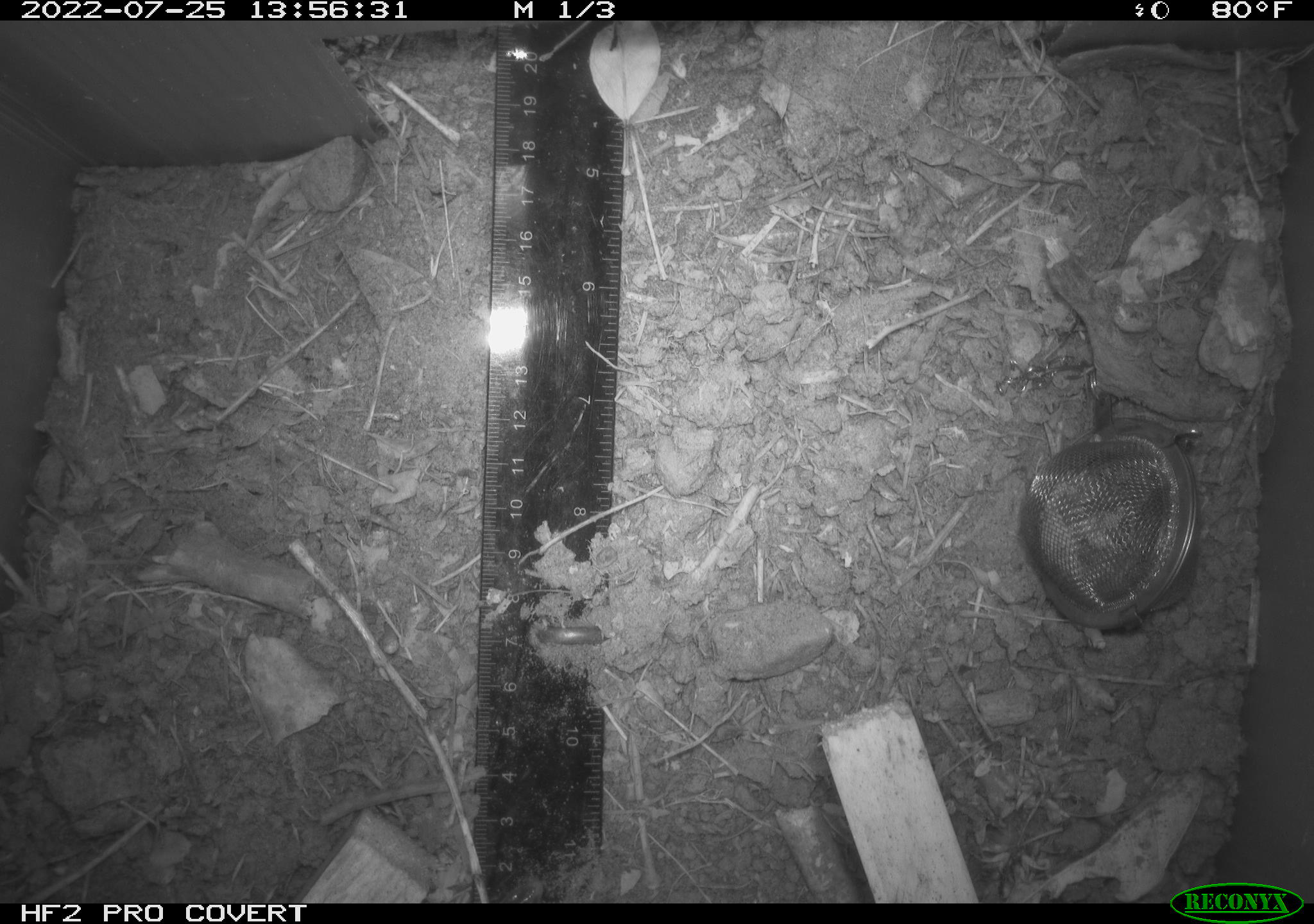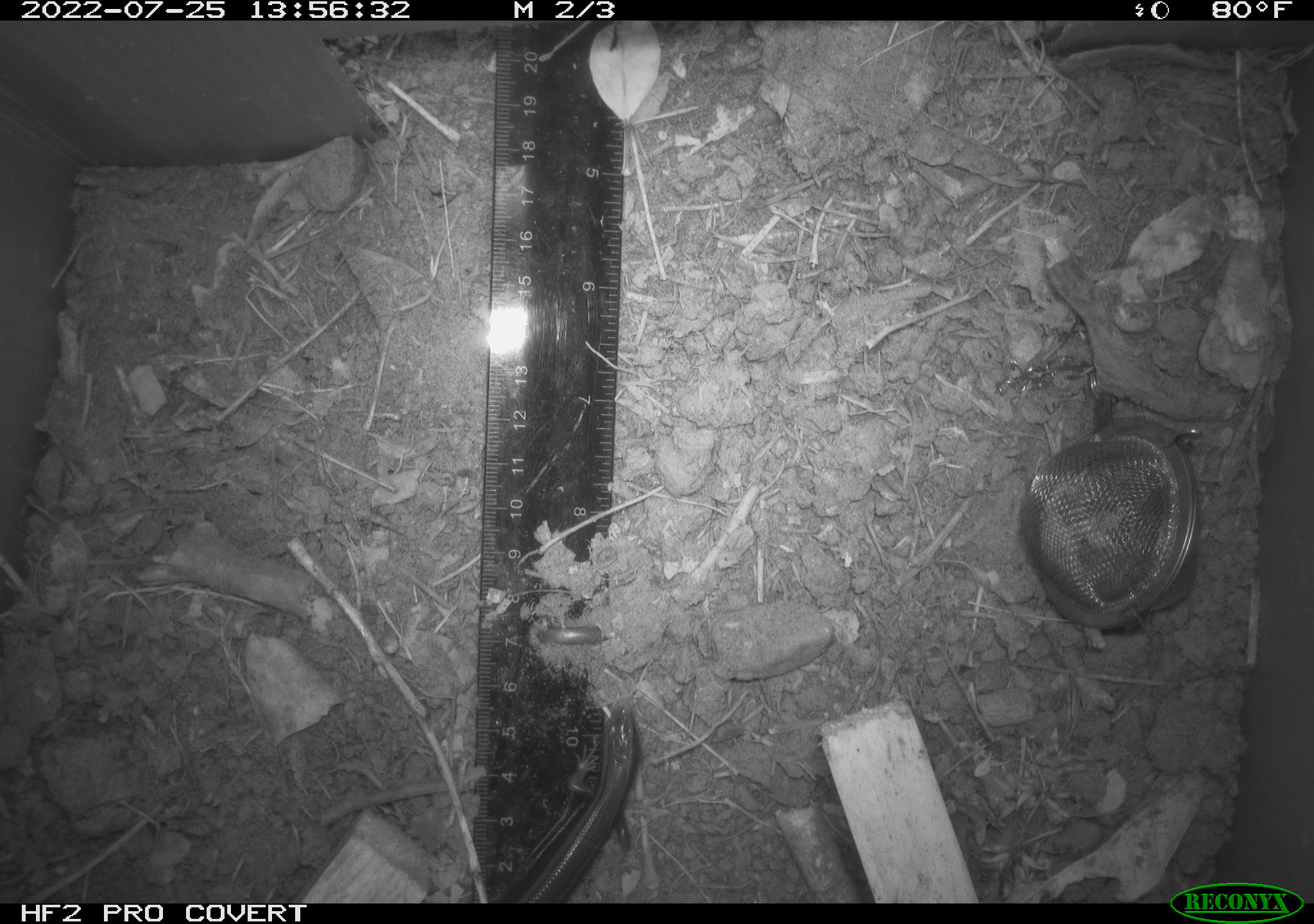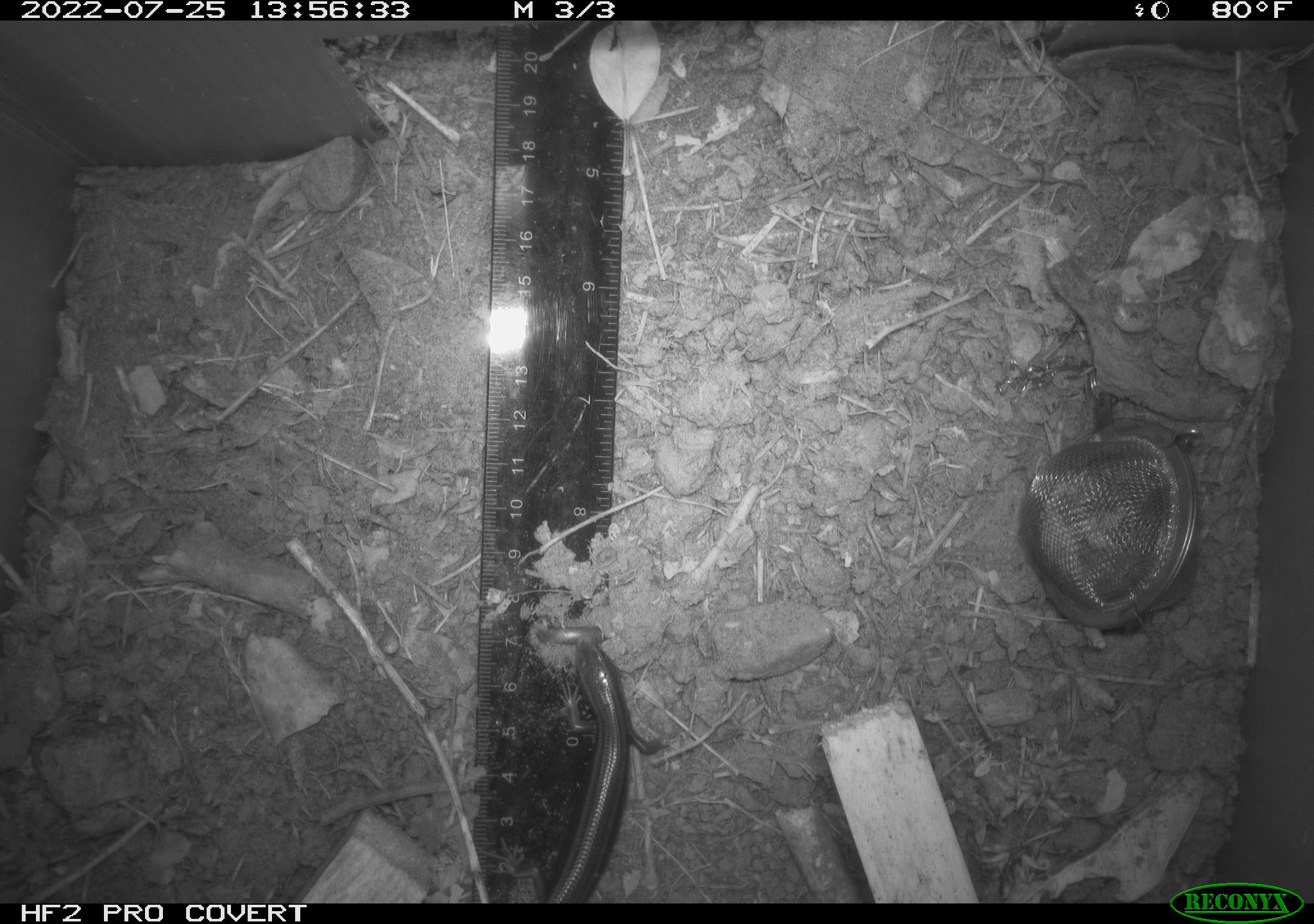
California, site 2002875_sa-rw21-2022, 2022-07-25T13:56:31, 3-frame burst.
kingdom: Animalia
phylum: Chordata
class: Reptilia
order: Squamata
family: Scincidae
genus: Plestiodon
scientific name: Plestiodon skiltonianus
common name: western skink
Western skink (Plestiodon skiltonianus).